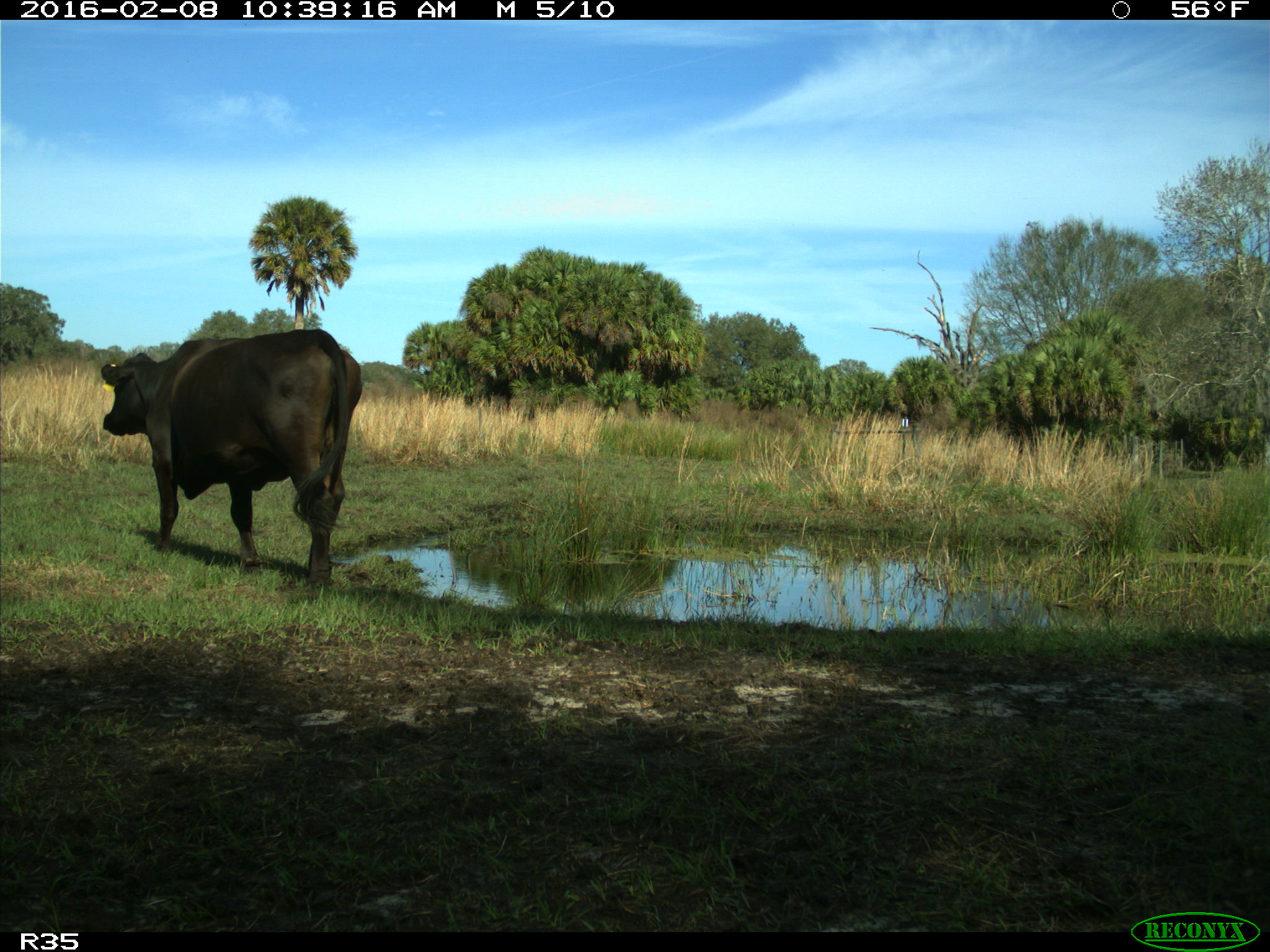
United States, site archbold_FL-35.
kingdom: Animalia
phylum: Chordata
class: Mammalia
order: Artiodactyla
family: Bovidae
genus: Bos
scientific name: Bos taurus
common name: domestic cow